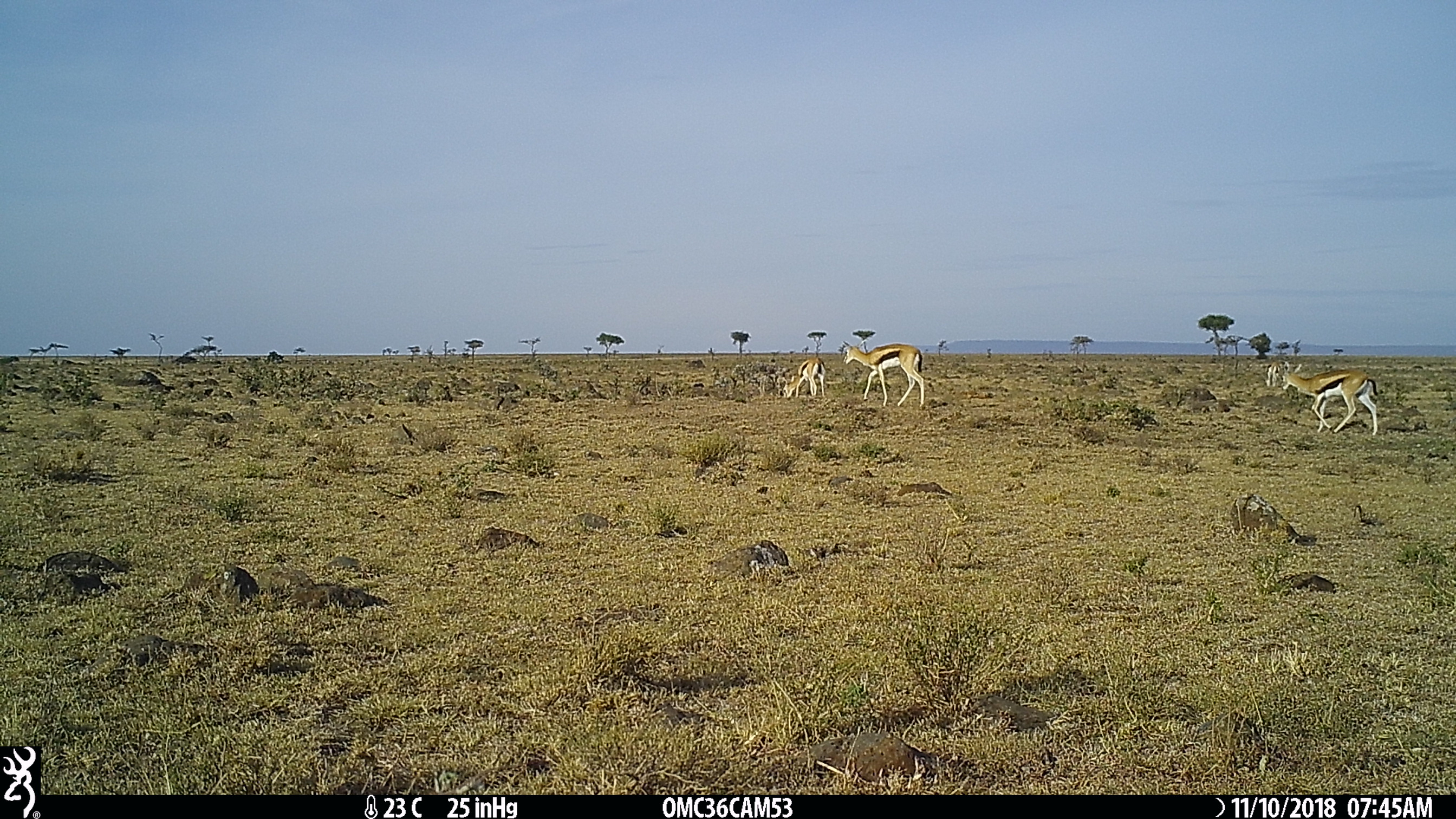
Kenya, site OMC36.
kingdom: Animalia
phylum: Chordata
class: Mammalia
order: Artiodactyla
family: Bovidae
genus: Eudorcas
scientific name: Eudorcas thomsonii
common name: thomon's gazelle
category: gazelle thomsons